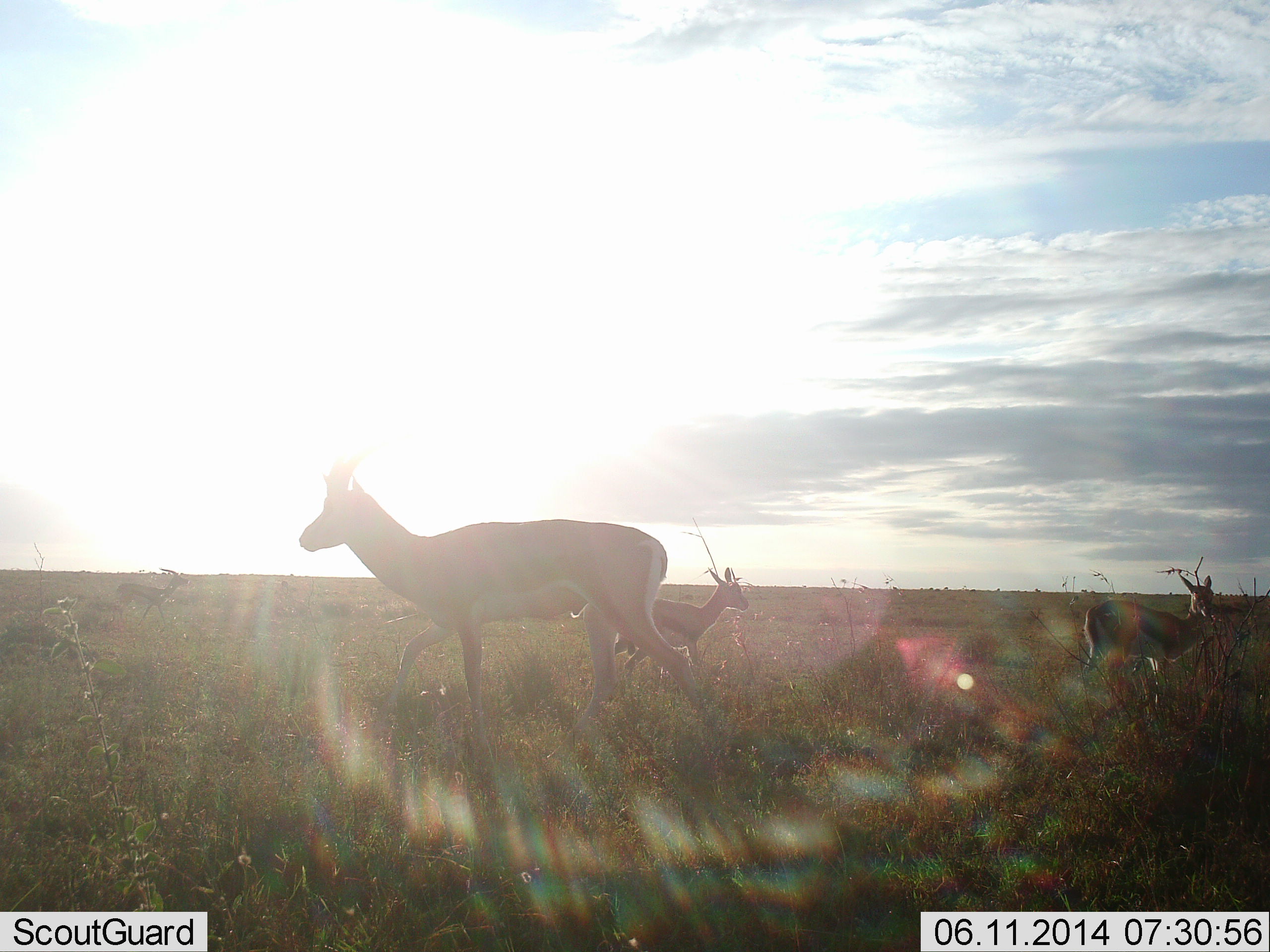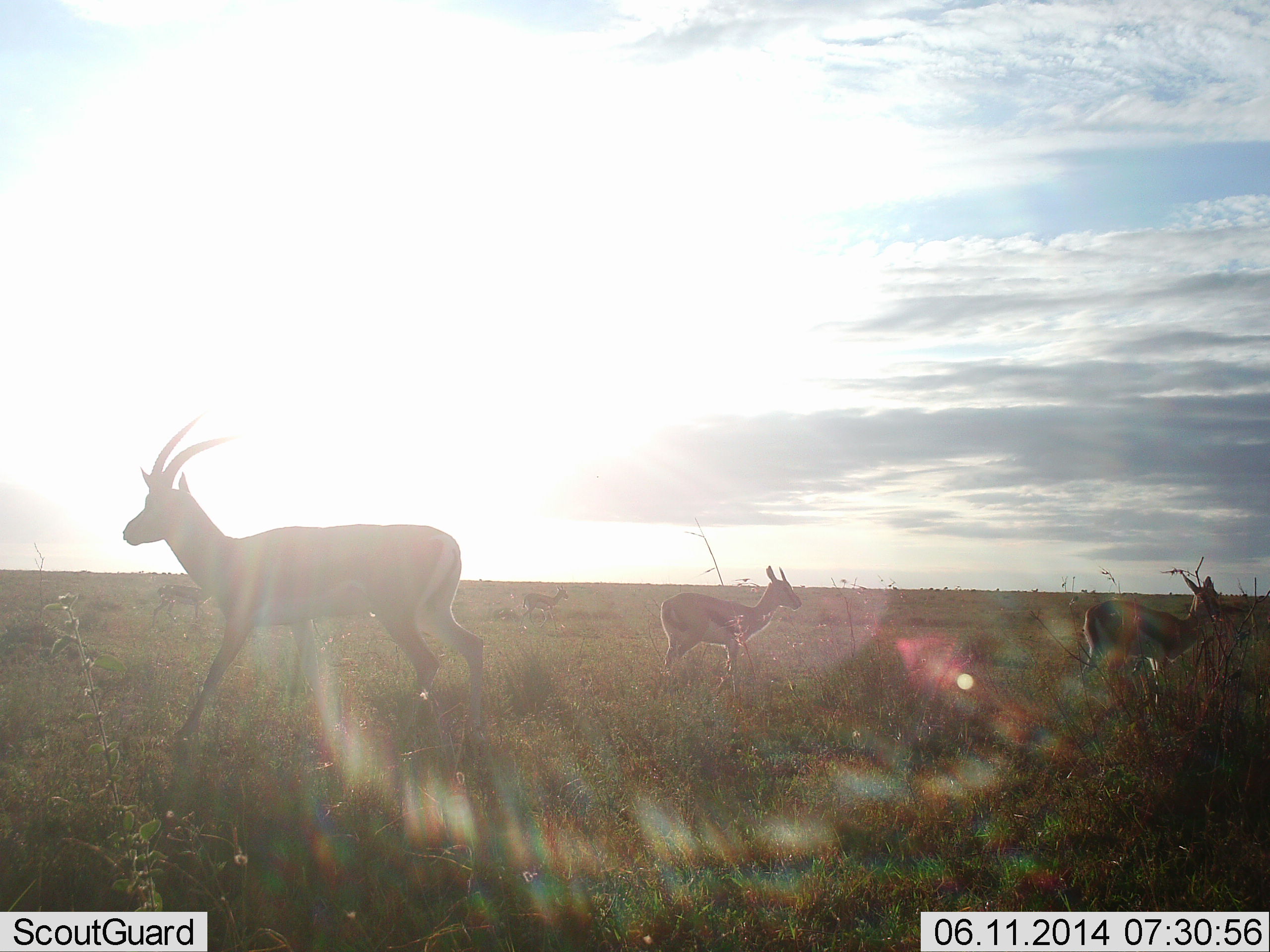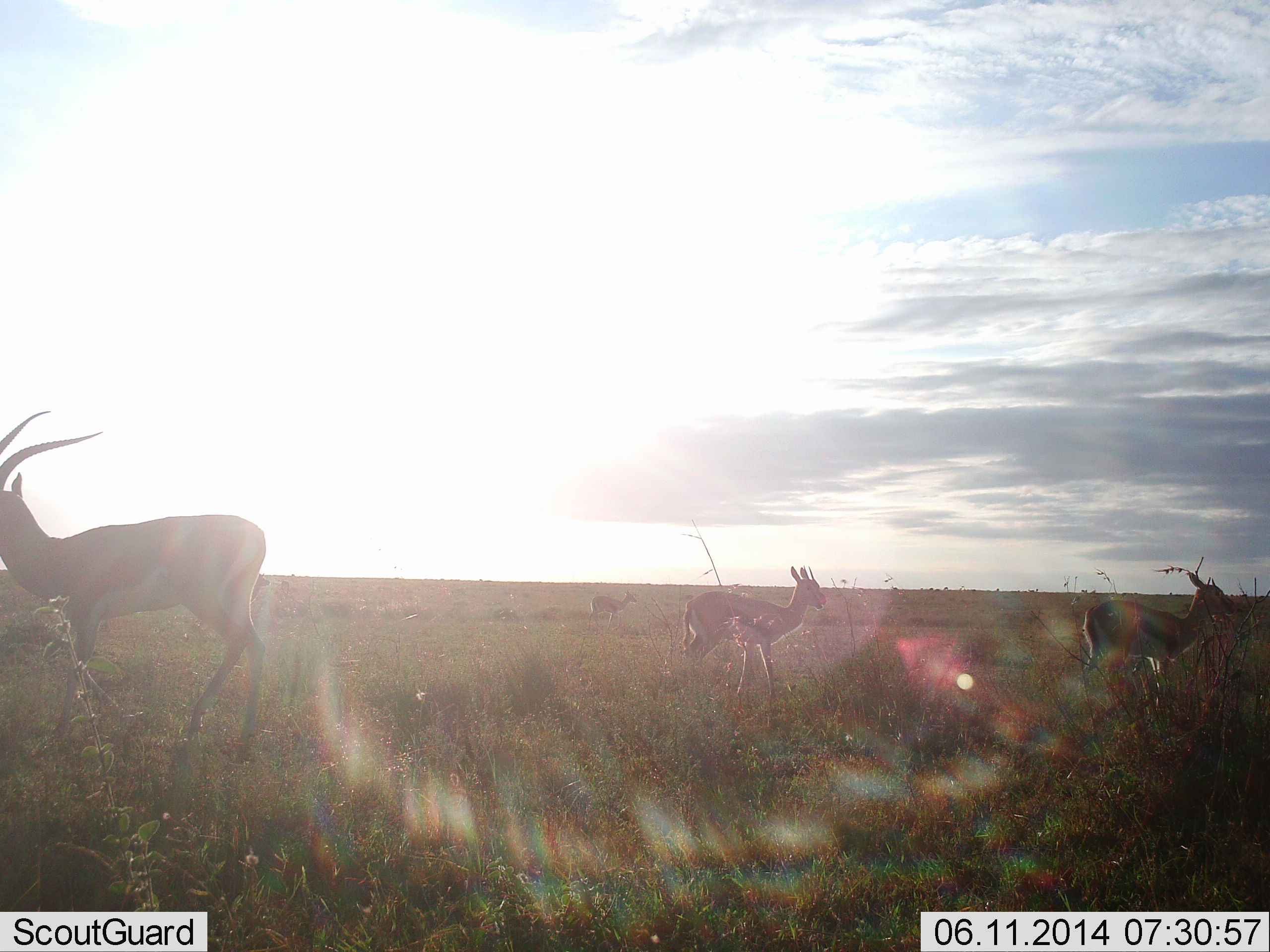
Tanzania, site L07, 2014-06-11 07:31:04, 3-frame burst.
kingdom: Animalia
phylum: Chordata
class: Mammalia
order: Artiodactyla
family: Bovidae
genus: Eudorcas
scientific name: Eudorcas thomsonii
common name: thomson's gazelle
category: gazellethomsons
Gazellethomsons (thomson's gazelle) (Eudorcas thomsonii), count 4. Behavior (volunteer vote fractions): standing 73%, resting 0%, moving 80%, interacting 0%. Young present (vote fraction): 0%. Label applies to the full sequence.